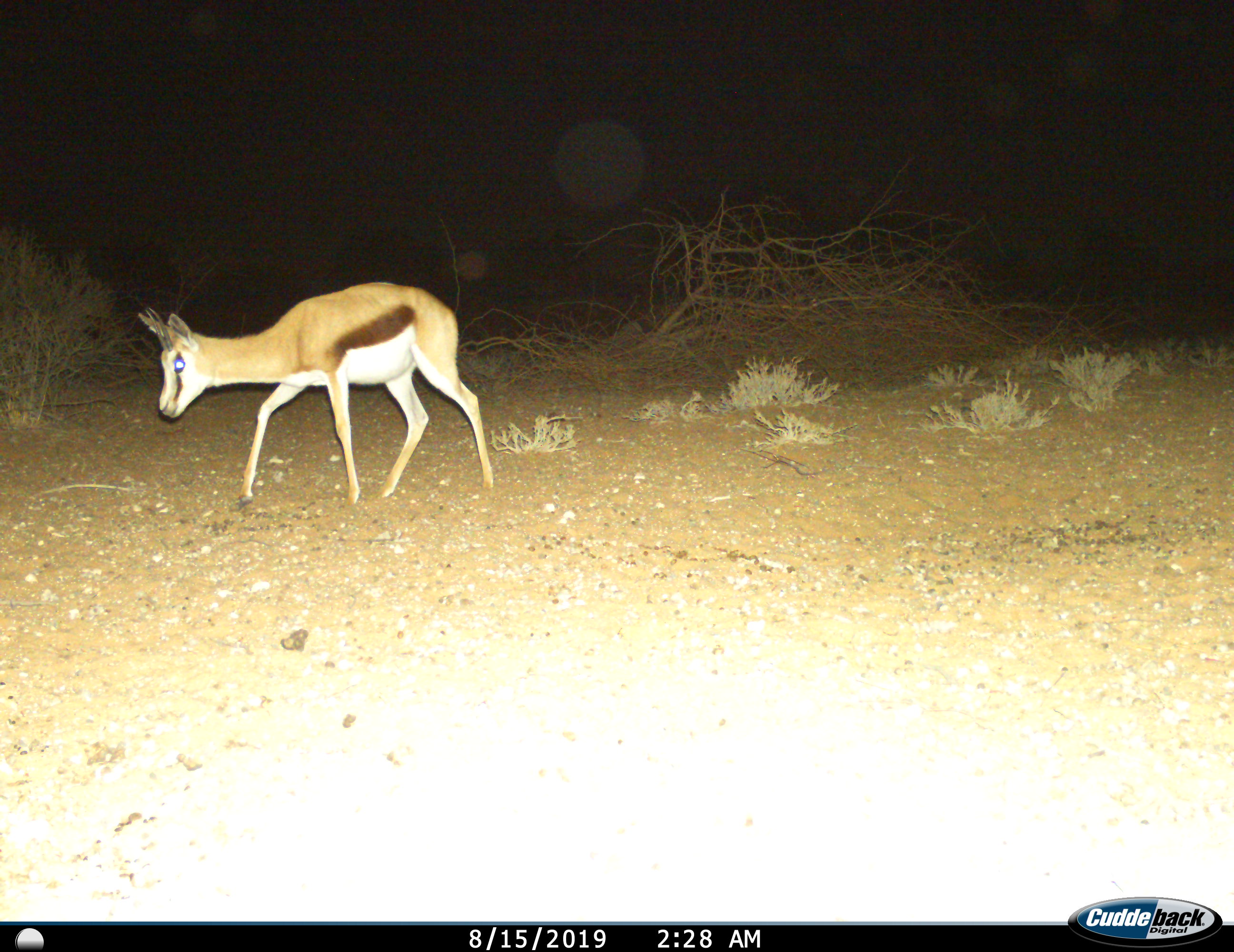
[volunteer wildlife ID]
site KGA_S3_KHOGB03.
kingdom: Animalia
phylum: Chordata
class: Mammalia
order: Artiodactyla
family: Bovidae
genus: Antidorcas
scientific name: Antidorcas marsupialis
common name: springbok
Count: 1.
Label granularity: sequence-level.